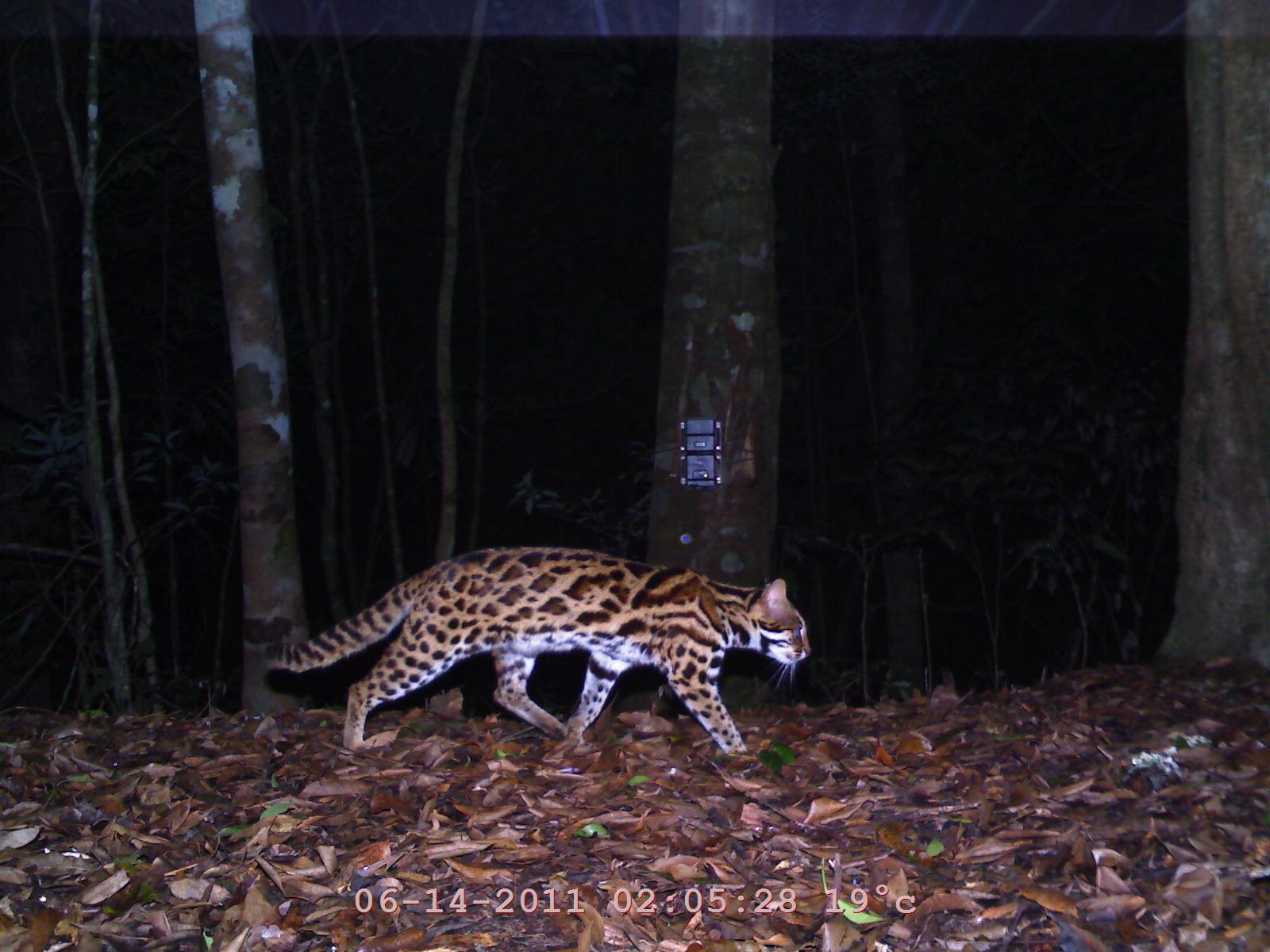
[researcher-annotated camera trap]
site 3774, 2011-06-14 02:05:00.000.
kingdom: Animalia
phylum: Chordata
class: Mammalia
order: Carnivora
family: Felidae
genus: Prionailurus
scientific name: Prionailurus bengalensis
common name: mainland leopard cat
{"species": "Prionailurus bengalensis (mainland leopard cat)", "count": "1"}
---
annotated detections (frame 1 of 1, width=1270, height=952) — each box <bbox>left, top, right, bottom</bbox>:
prionailurus bengalensis: <bbox>254, 539, 814, 758</bbox>